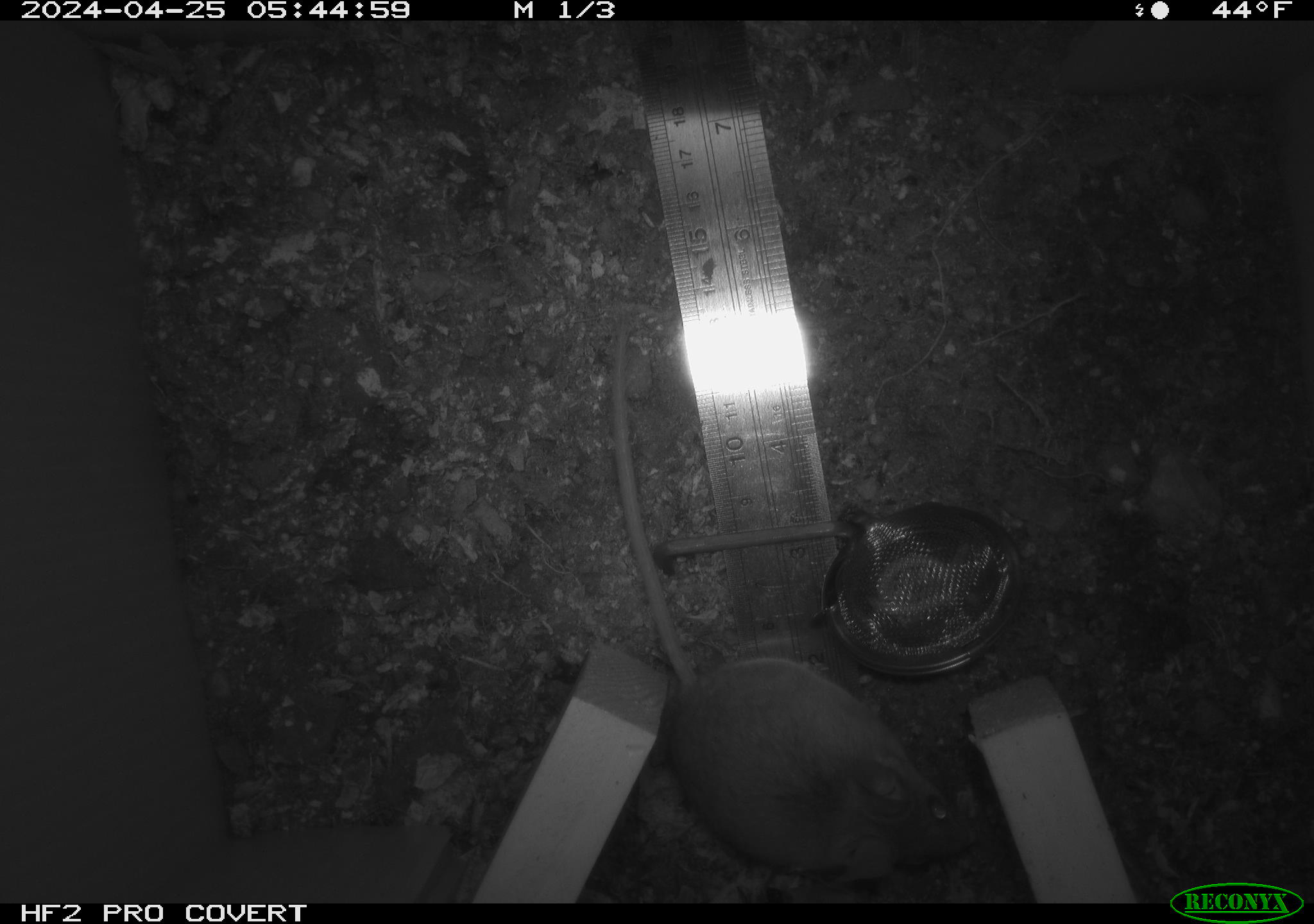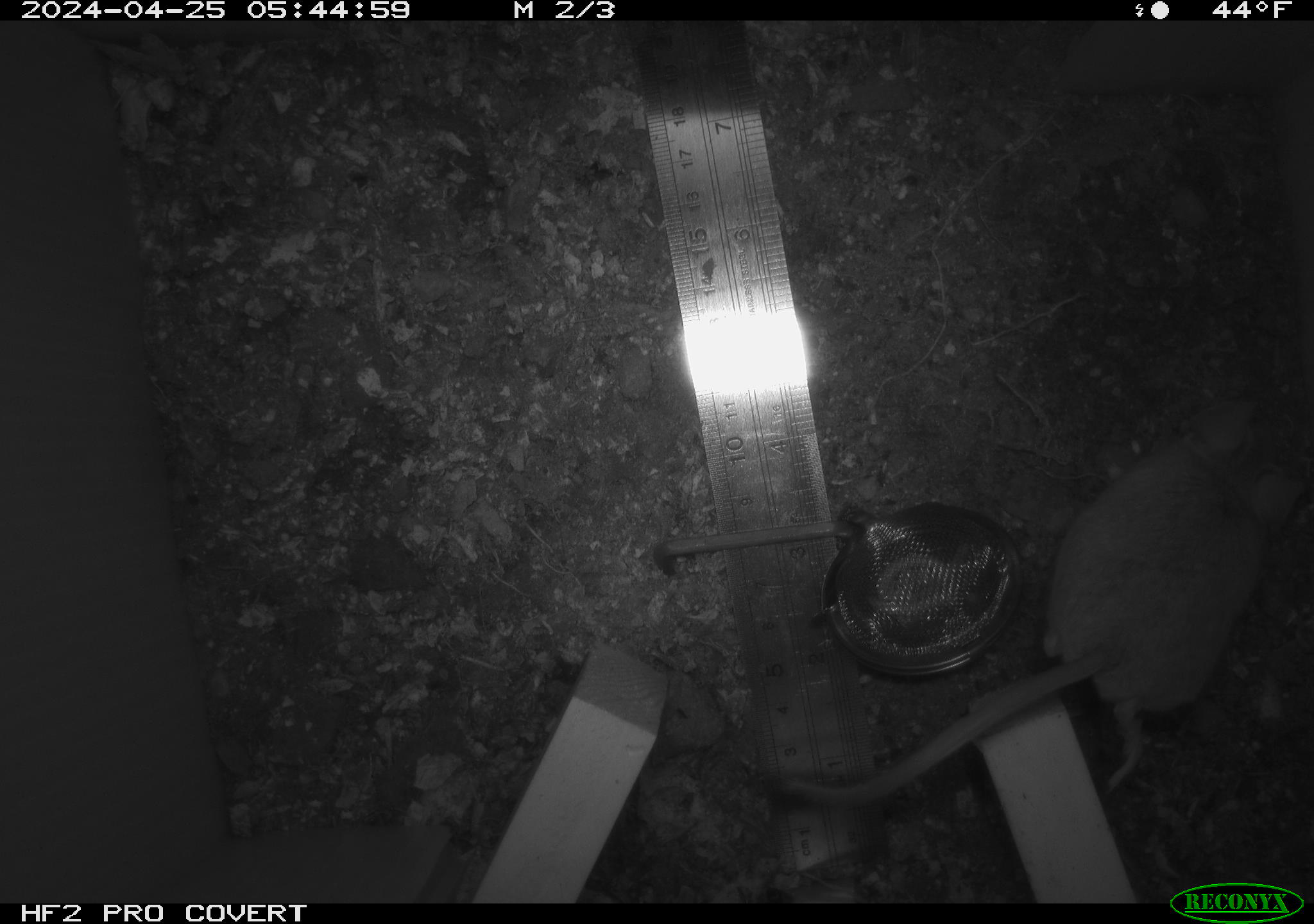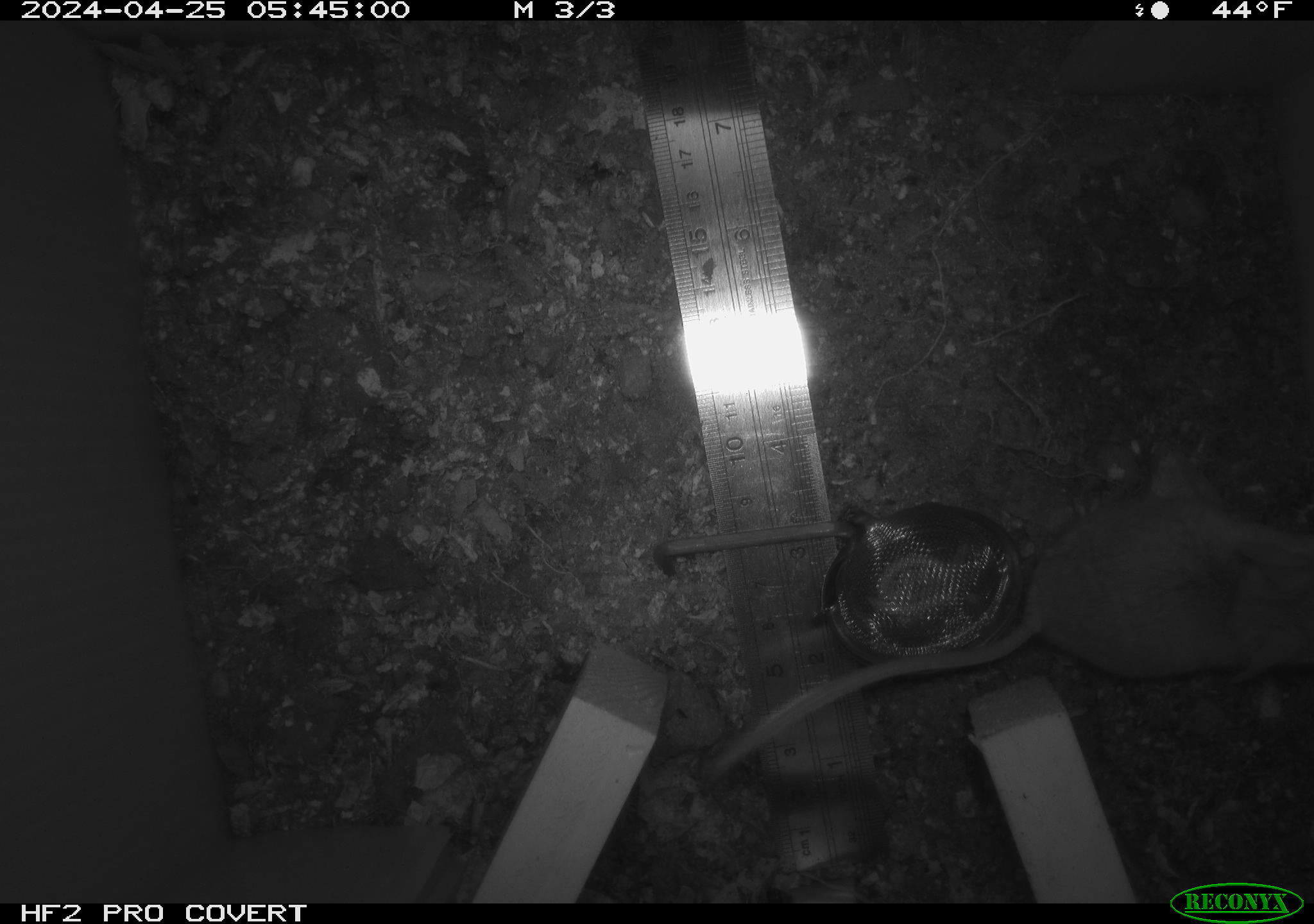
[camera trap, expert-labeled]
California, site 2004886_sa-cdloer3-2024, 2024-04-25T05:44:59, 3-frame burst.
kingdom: Animalia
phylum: Chordata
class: Mammalia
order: Rodentia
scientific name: Rodentia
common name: mouse species